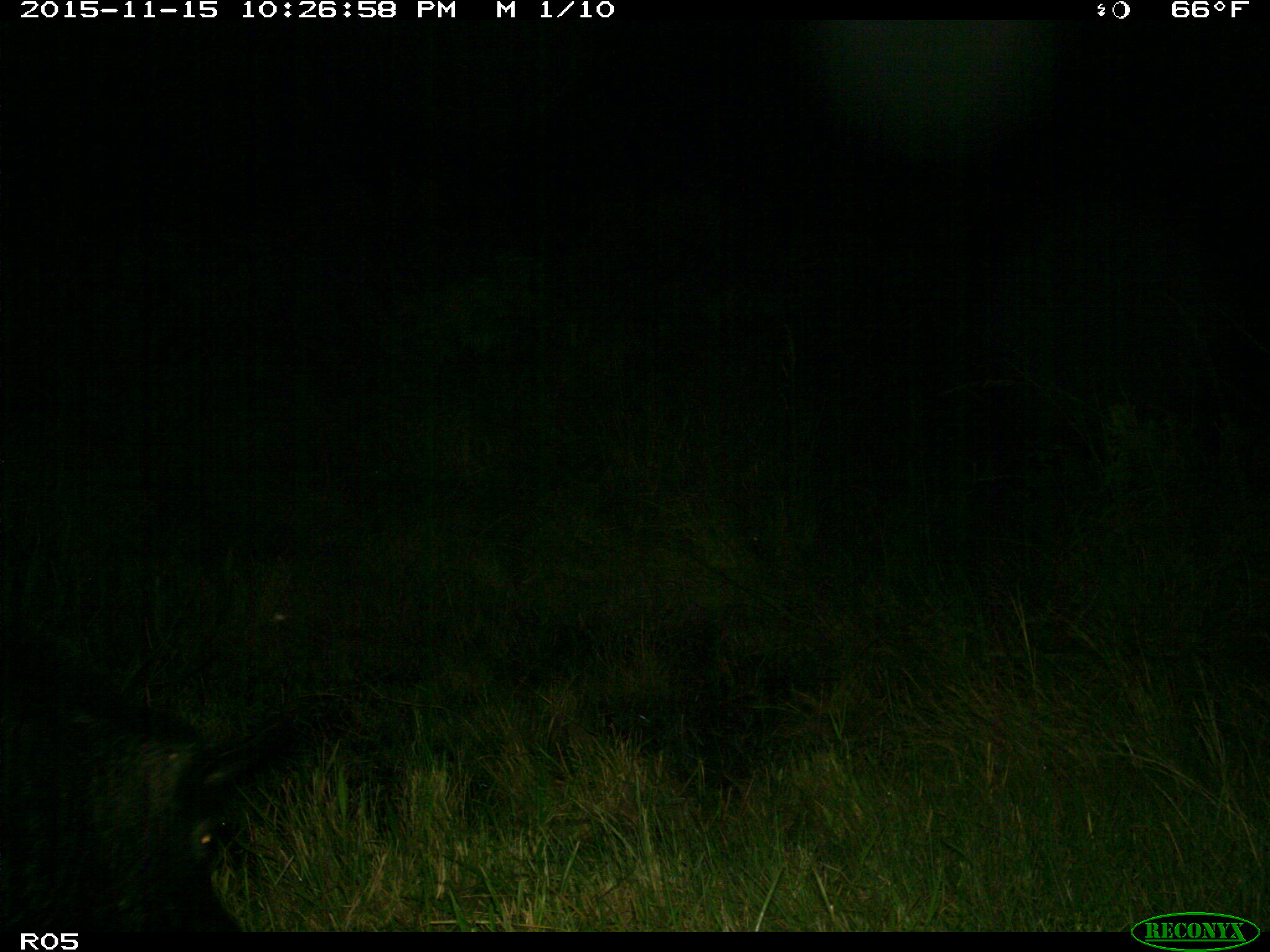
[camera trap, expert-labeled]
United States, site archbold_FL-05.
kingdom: Animalia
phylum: Chordata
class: Mammalia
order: Artiodactyla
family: Suidae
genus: Sus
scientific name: Sus scrofa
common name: wild boar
Sus scrofa (wild boar).